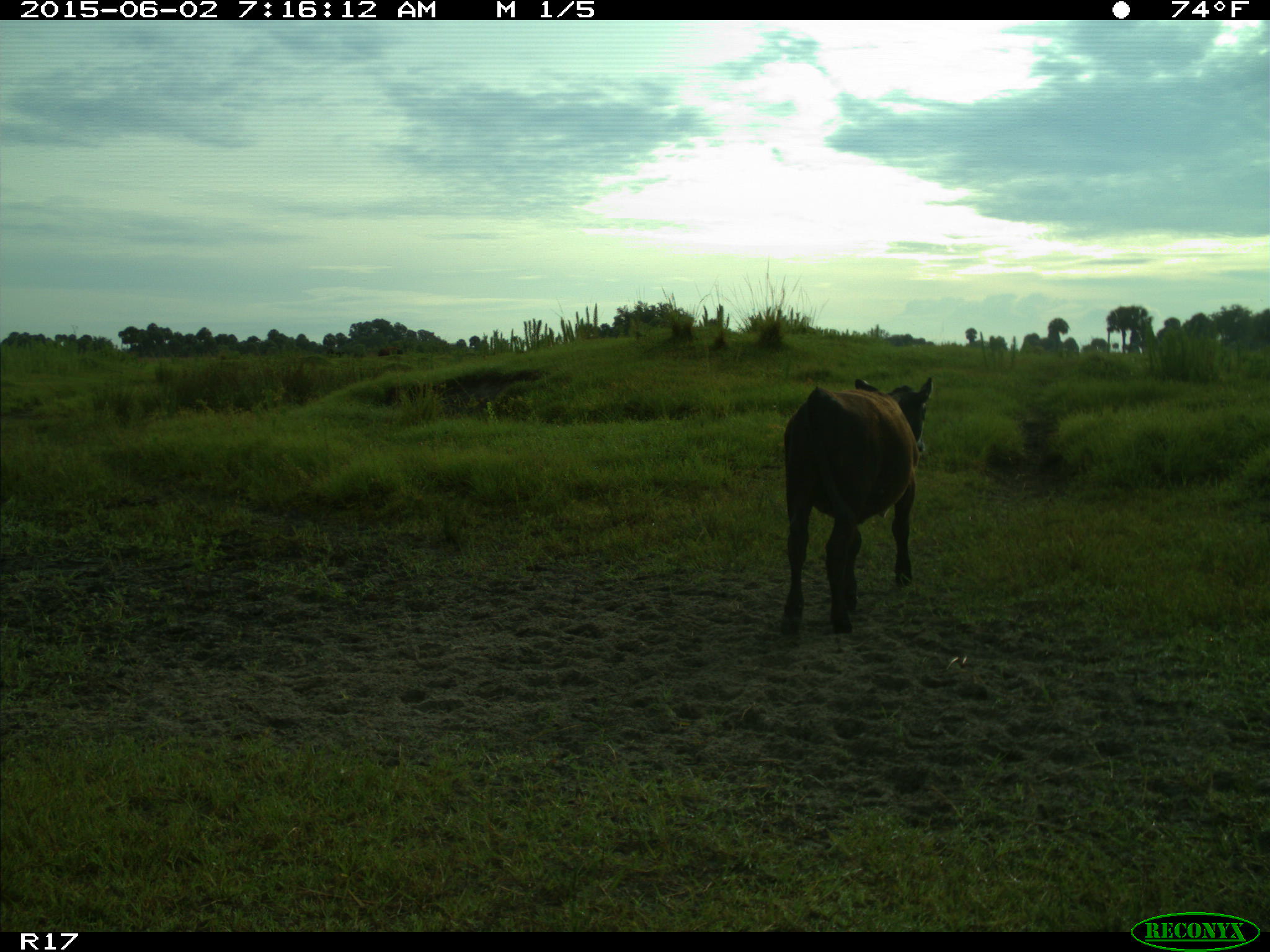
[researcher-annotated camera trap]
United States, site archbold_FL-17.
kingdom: Animalia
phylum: Chordata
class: Mammalia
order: Artiodactyla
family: Bovidae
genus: Bos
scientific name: Bos taurus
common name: domestic cow